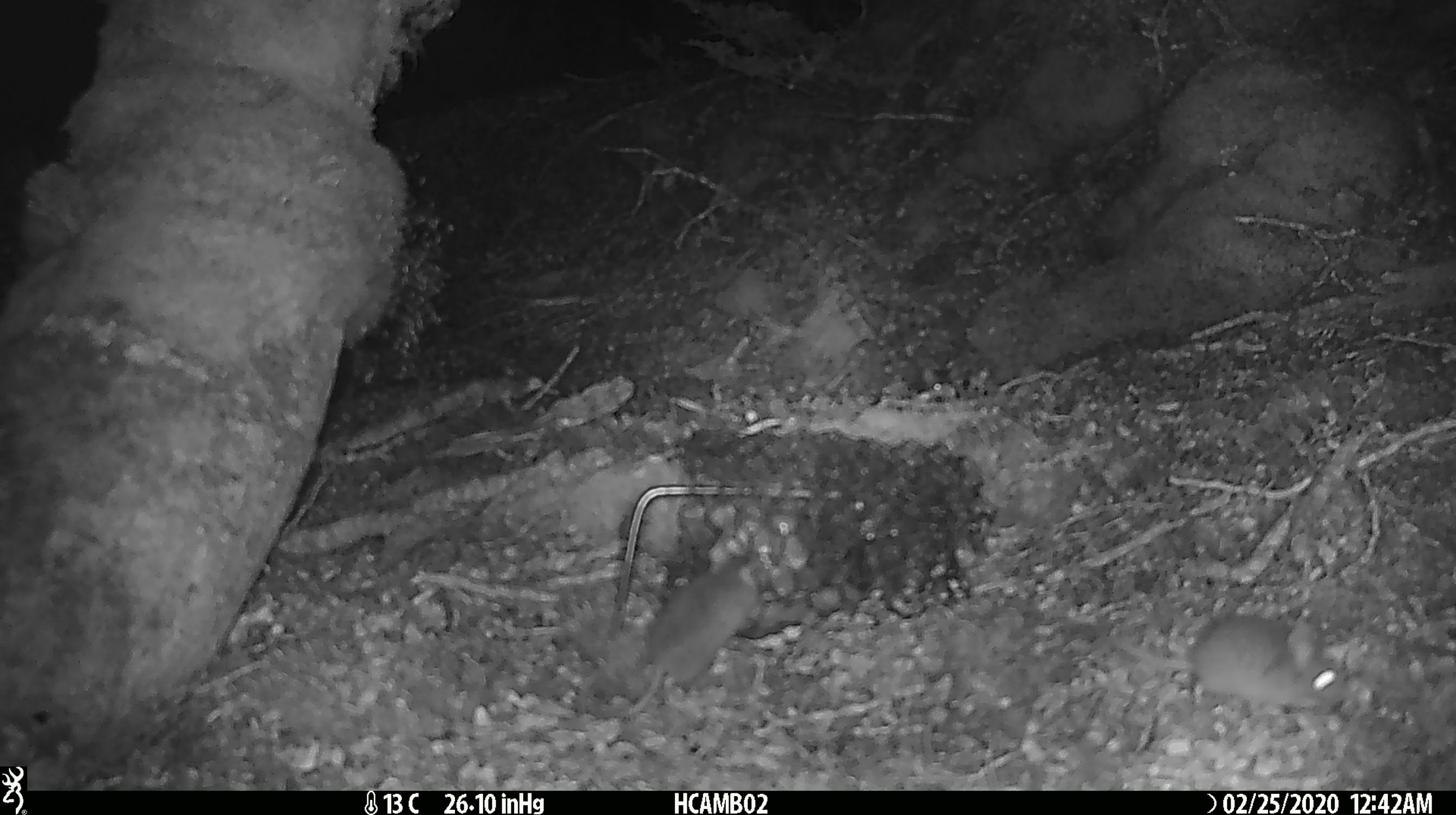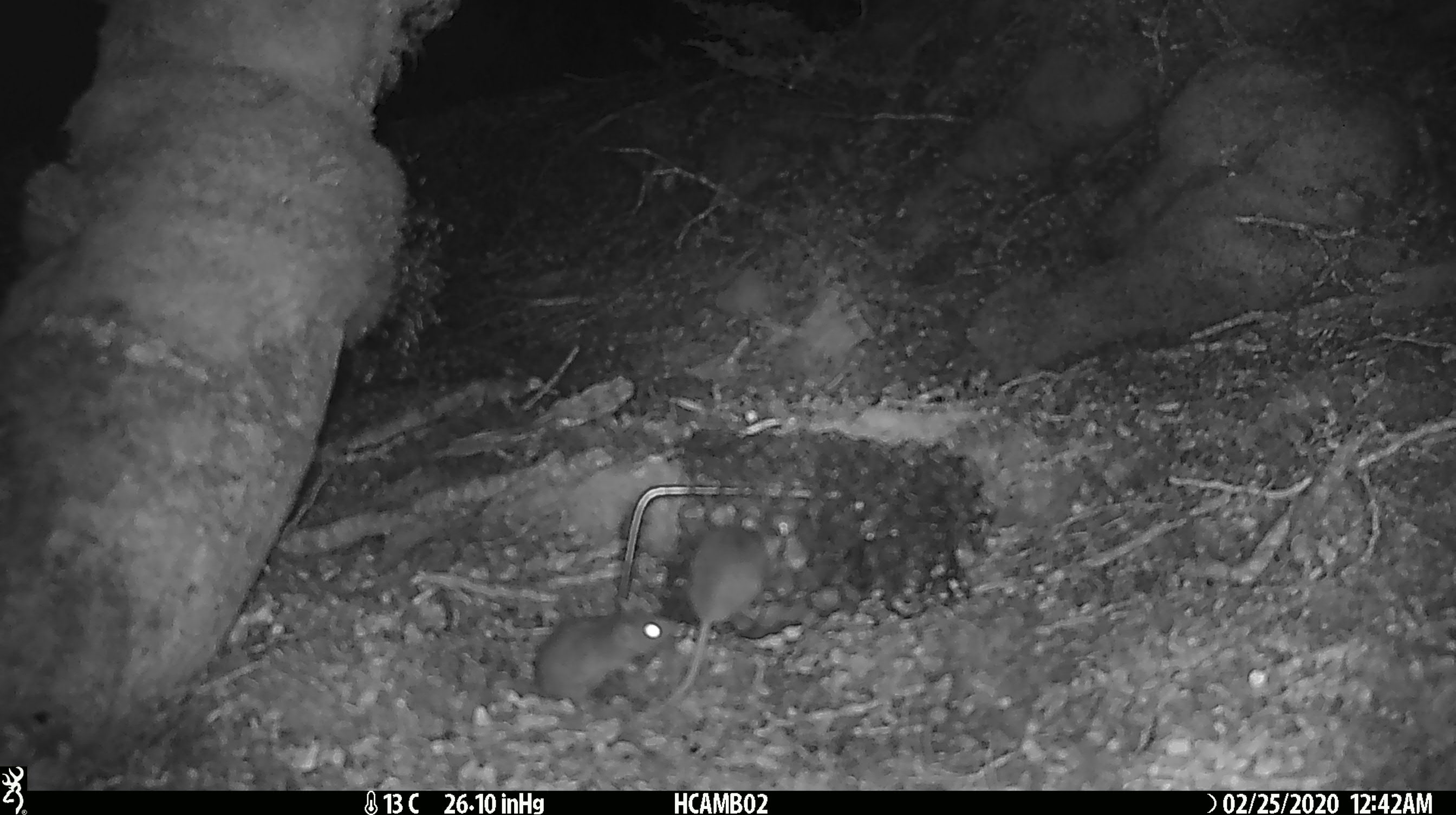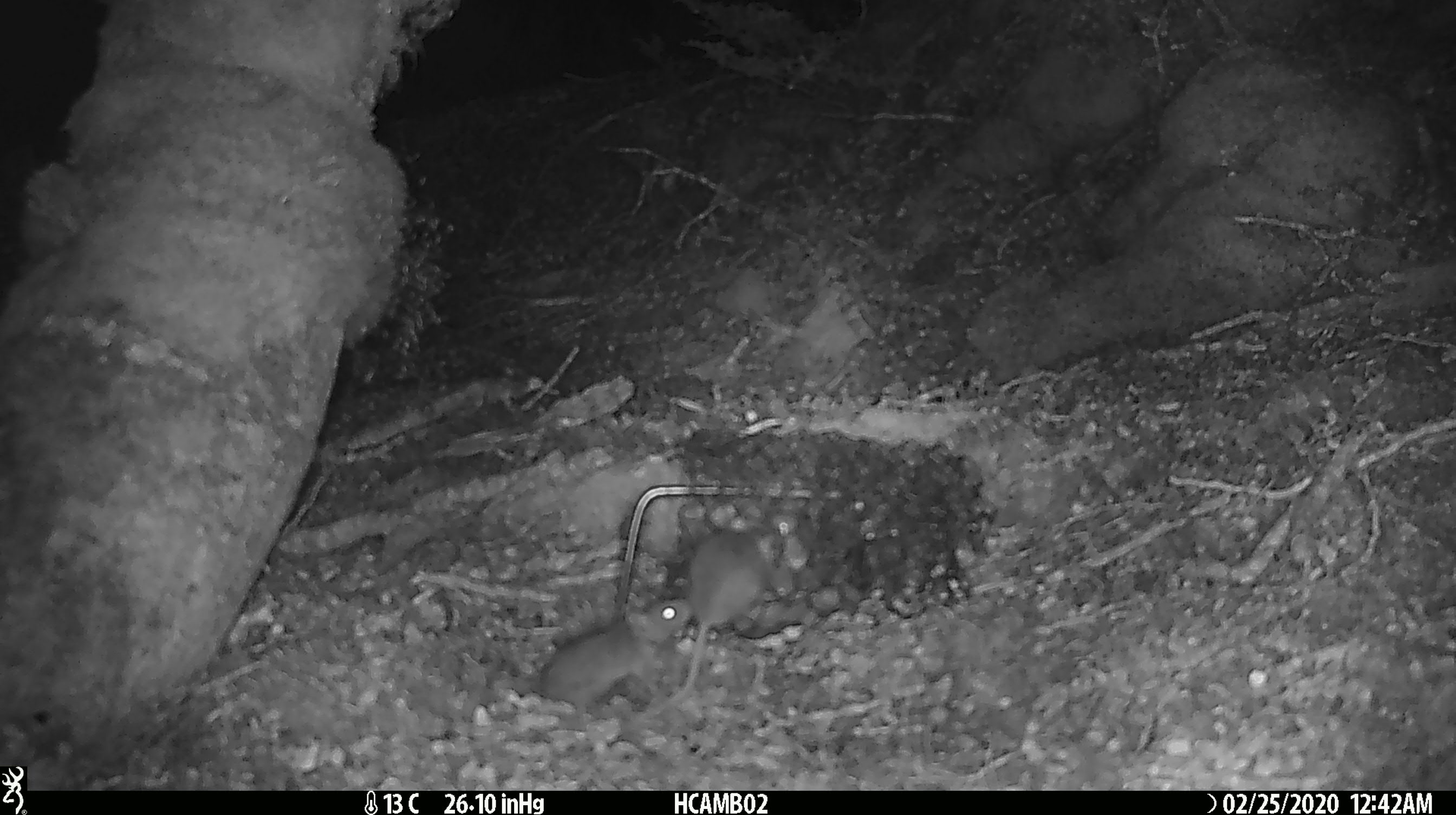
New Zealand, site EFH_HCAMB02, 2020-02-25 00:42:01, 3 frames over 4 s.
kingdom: Animalia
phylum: Chordata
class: Mammalia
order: Rodentia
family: Muridae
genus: Mus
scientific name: Mus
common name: mouse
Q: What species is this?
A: Mouse (Mus).